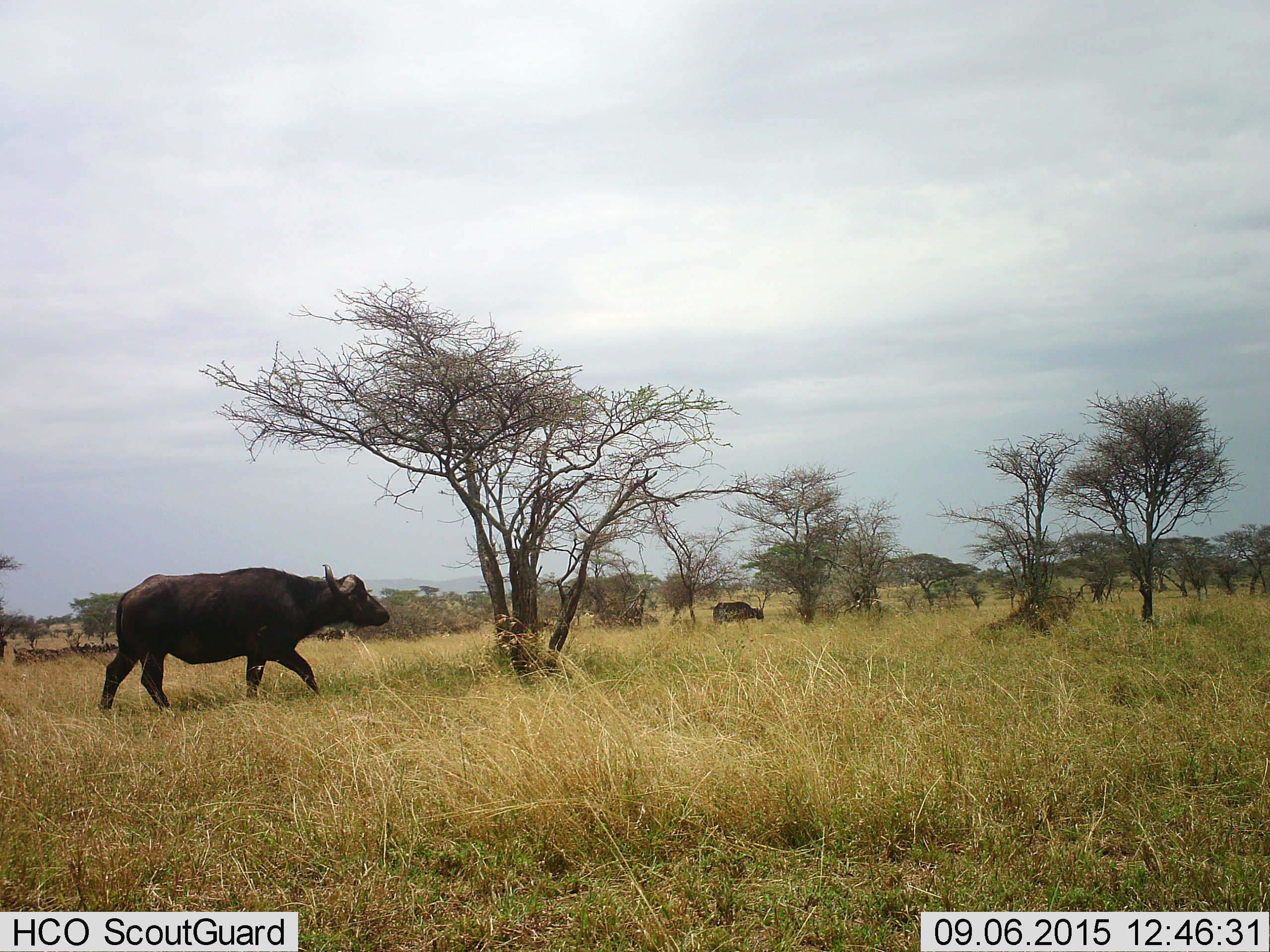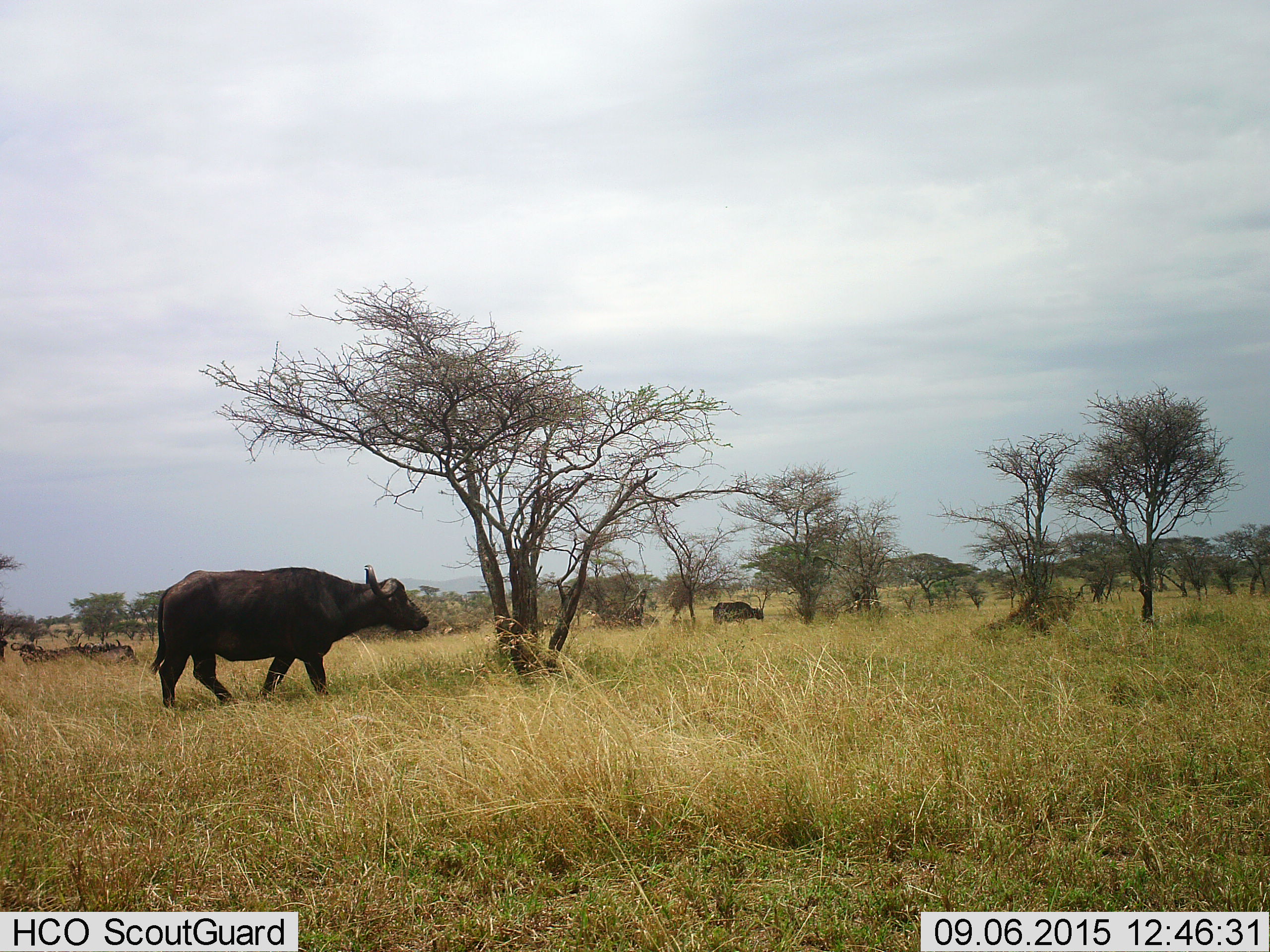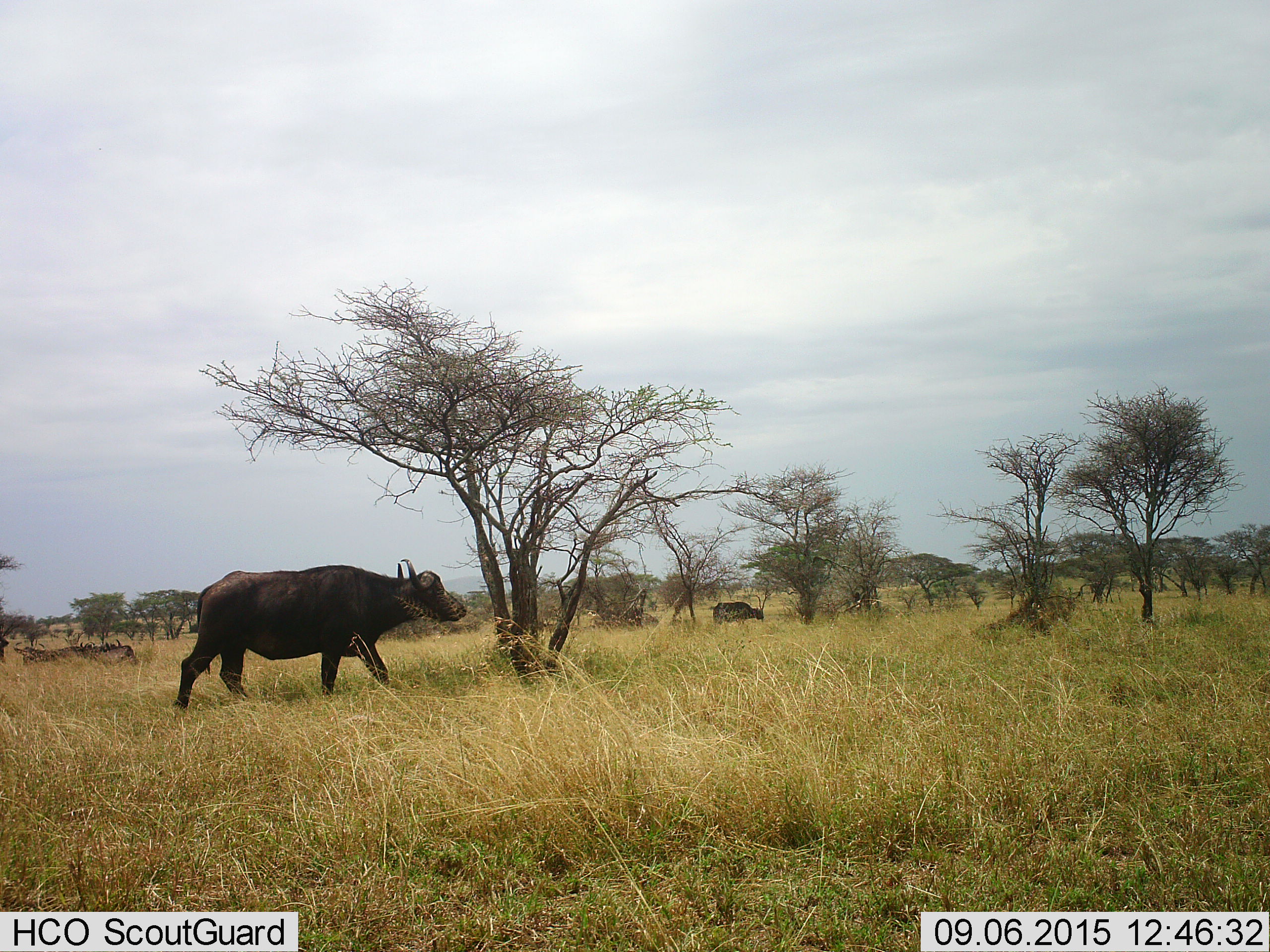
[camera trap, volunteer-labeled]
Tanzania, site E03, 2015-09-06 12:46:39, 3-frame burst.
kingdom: Animalia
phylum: Chordata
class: Mammalia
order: Artiodactyla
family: Bovidae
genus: Syncerus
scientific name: Syncerus caffer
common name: cape buffalo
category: buffalo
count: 5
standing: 62%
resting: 38%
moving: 94%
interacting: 0%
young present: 0%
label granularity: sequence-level